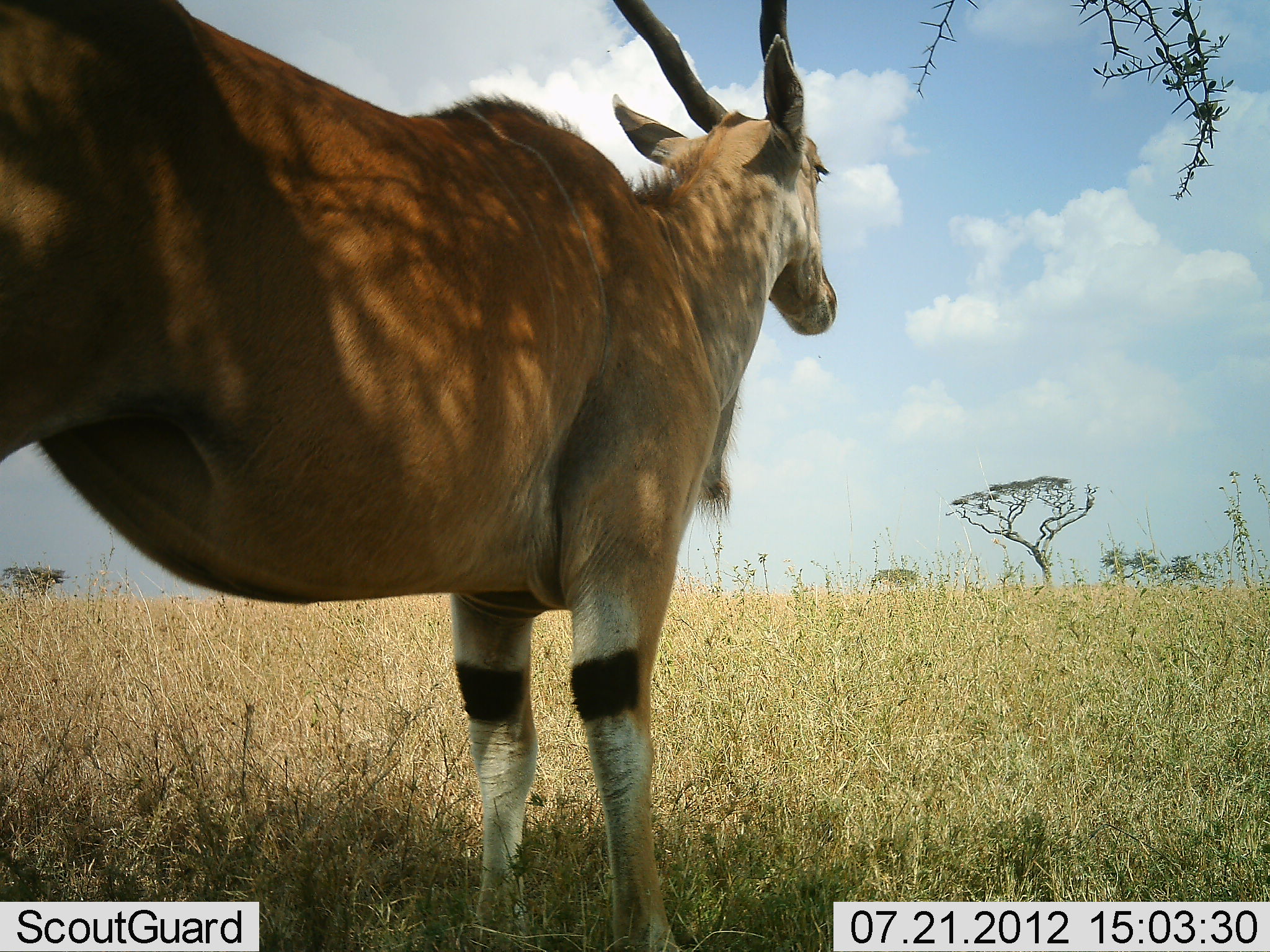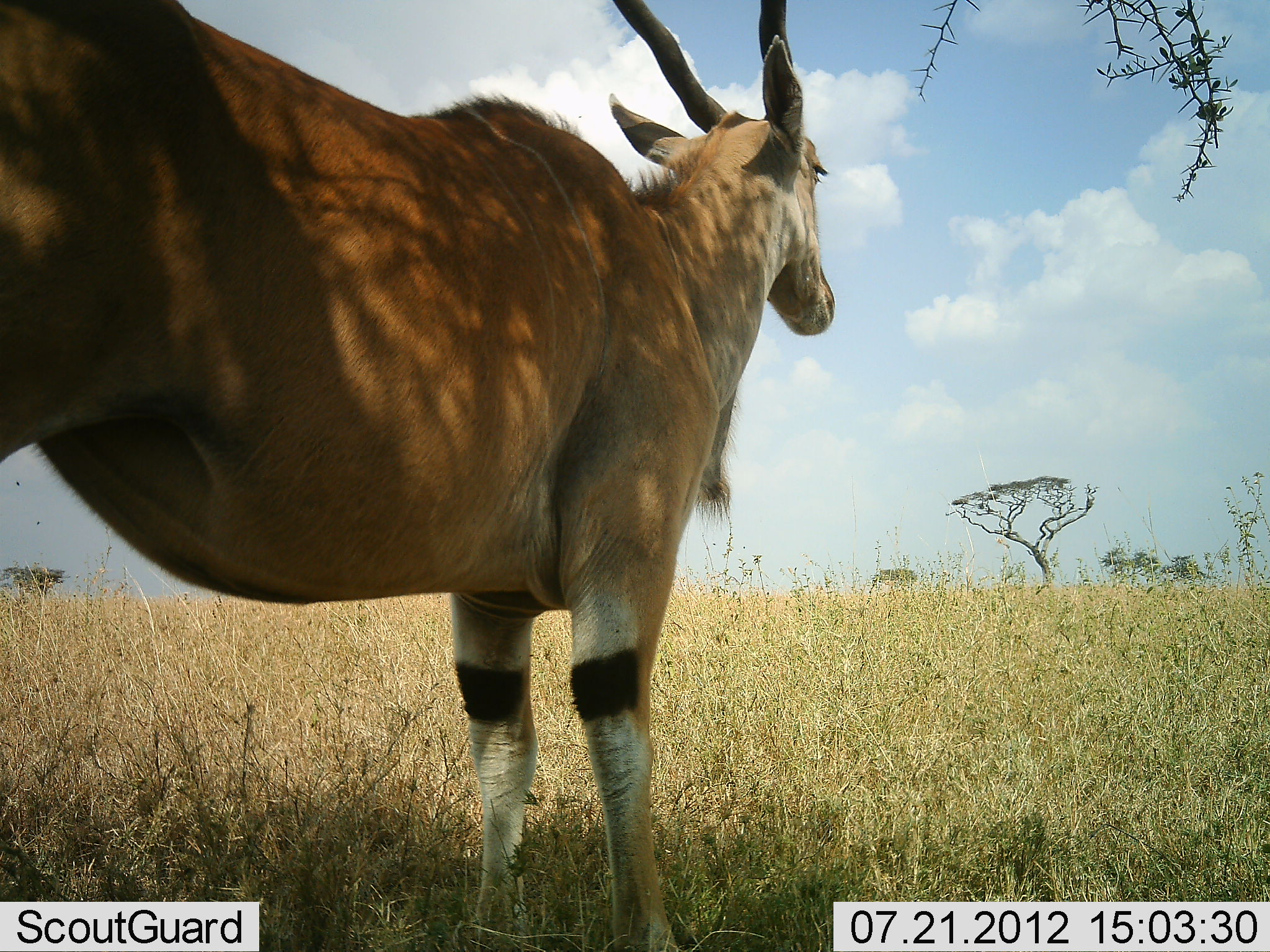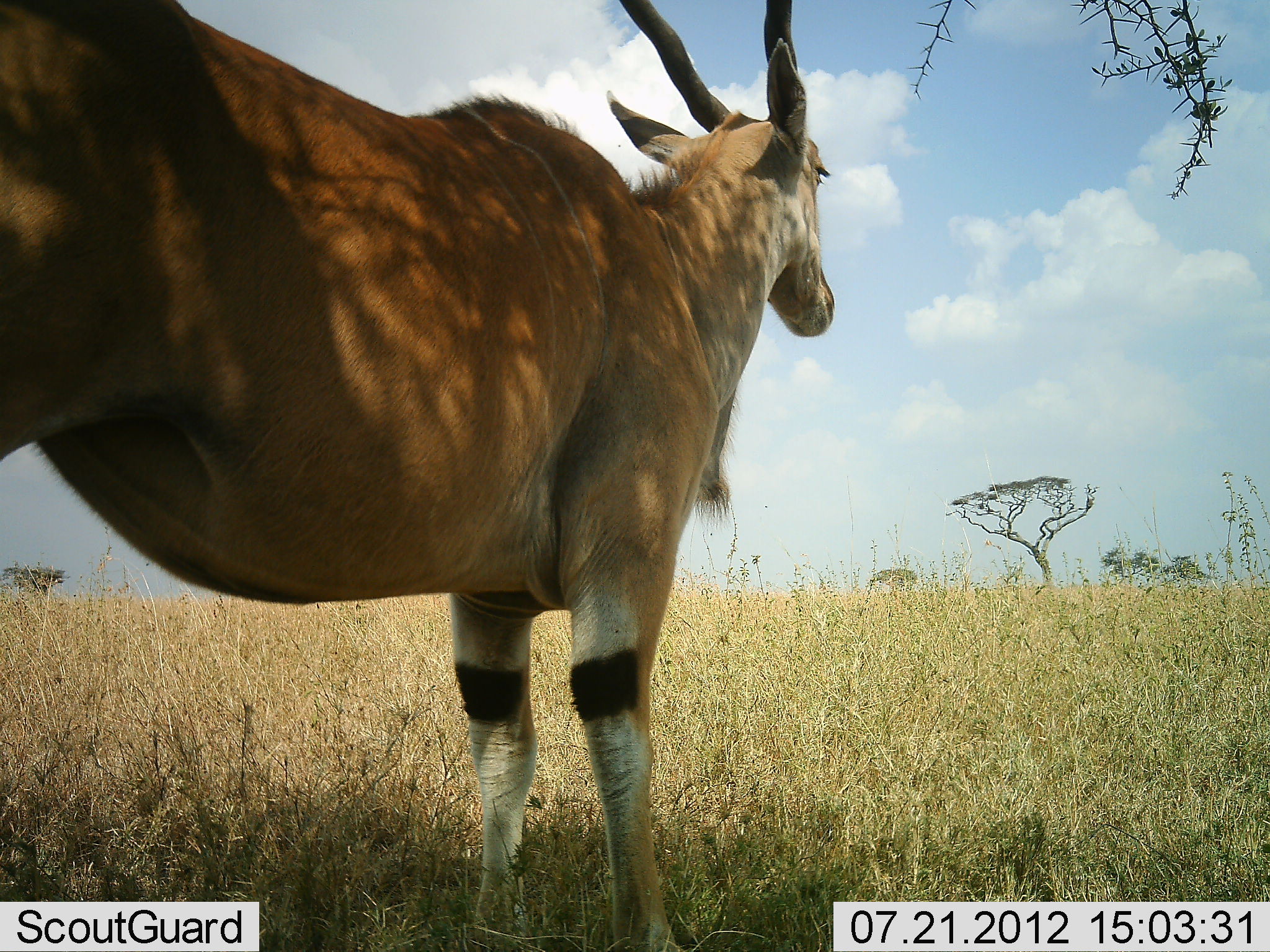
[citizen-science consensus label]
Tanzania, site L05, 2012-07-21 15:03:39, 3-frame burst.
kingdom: Animalia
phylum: Chordata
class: Mammalia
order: Artiodactyla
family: Bovidae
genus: Tragelaphus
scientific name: Tragelaphus oryx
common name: eland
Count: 1.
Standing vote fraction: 100%.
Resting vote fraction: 0%.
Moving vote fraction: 0%.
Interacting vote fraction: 0%.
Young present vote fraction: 0%.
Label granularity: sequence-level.